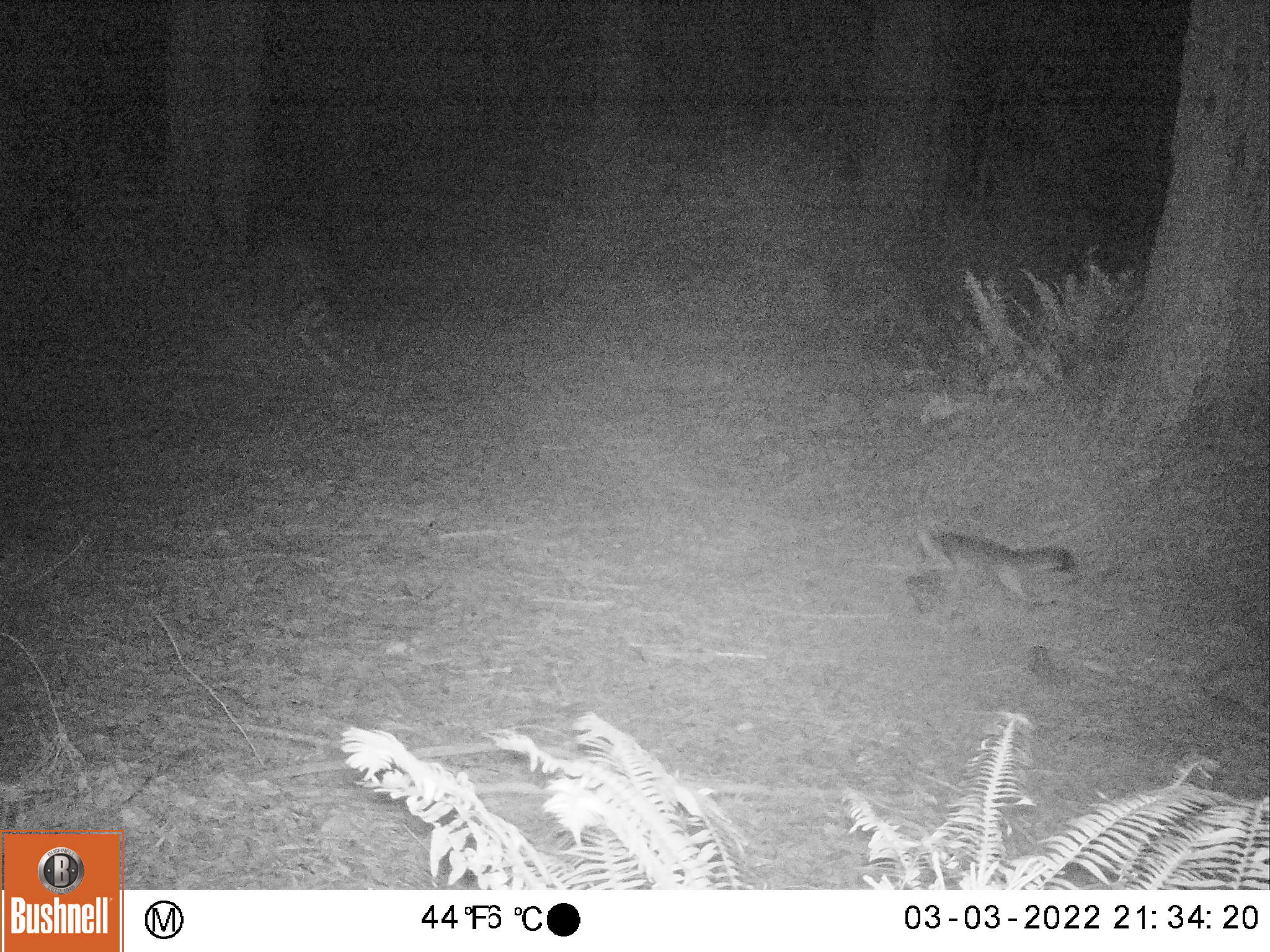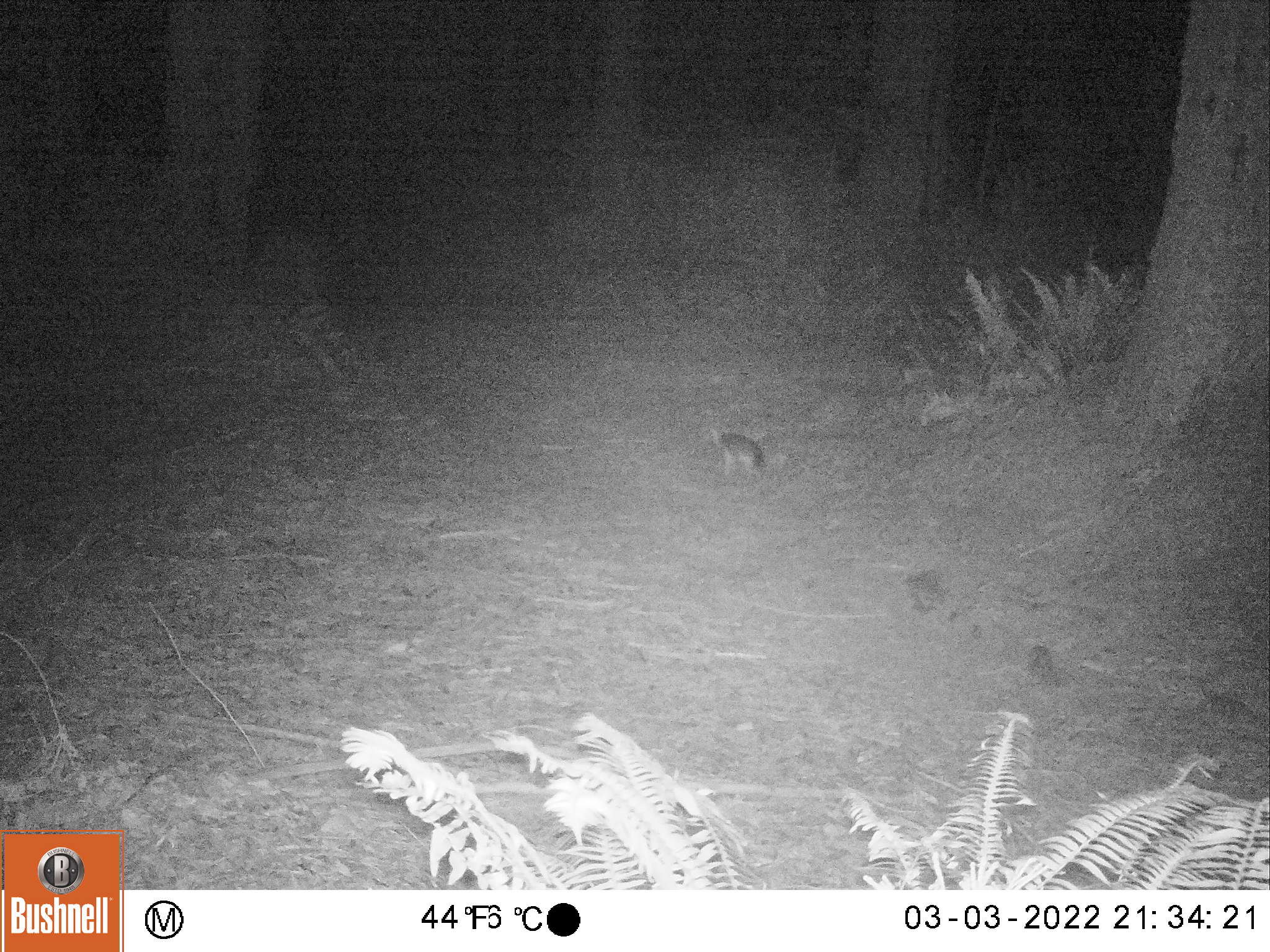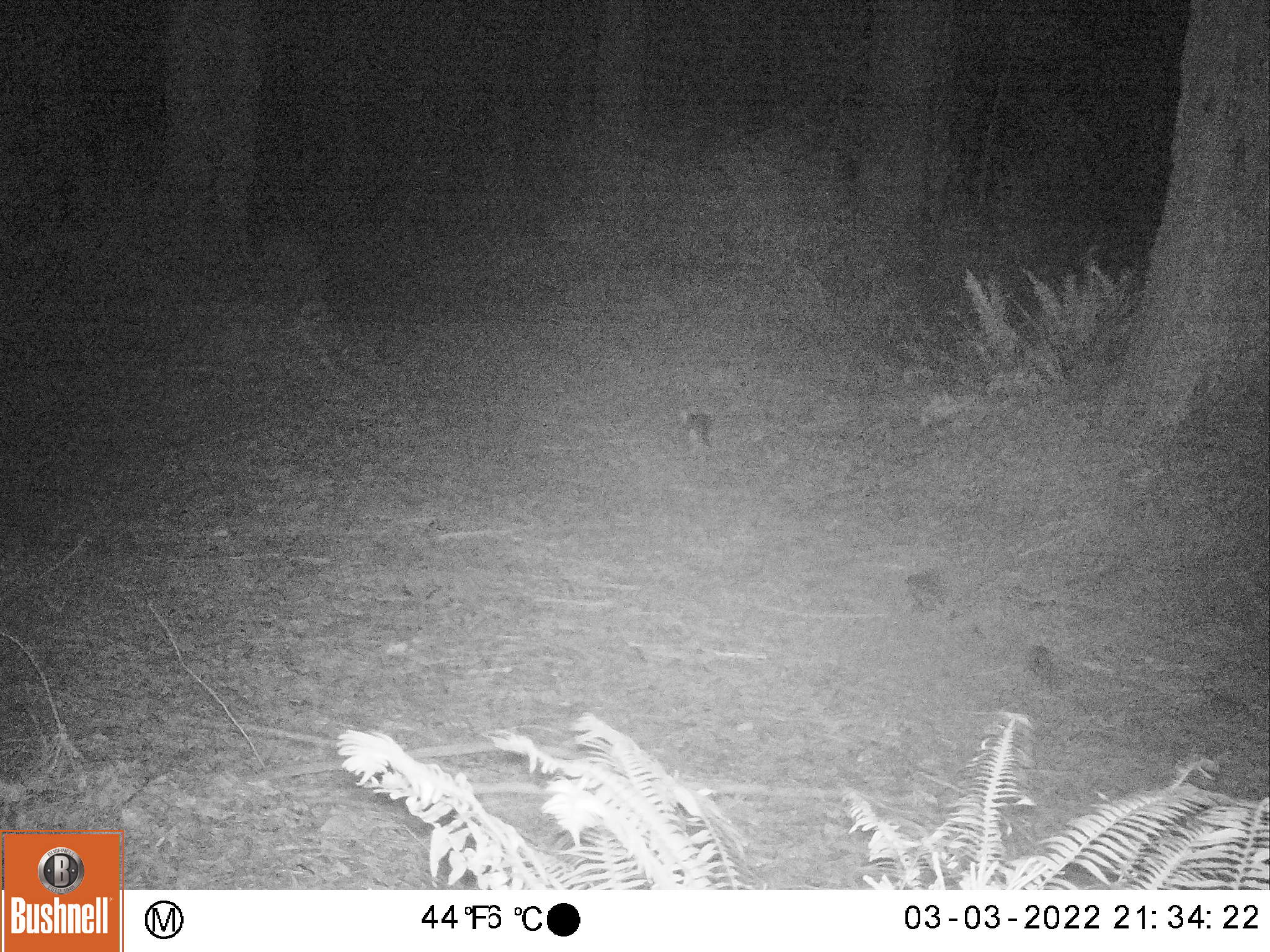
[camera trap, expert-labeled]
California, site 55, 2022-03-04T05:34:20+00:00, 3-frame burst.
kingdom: Animalia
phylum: Chordata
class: Mammalia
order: Carnivora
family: Canidae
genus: Urocyon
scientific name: Urocyon cinereoargenteus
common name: gray fox